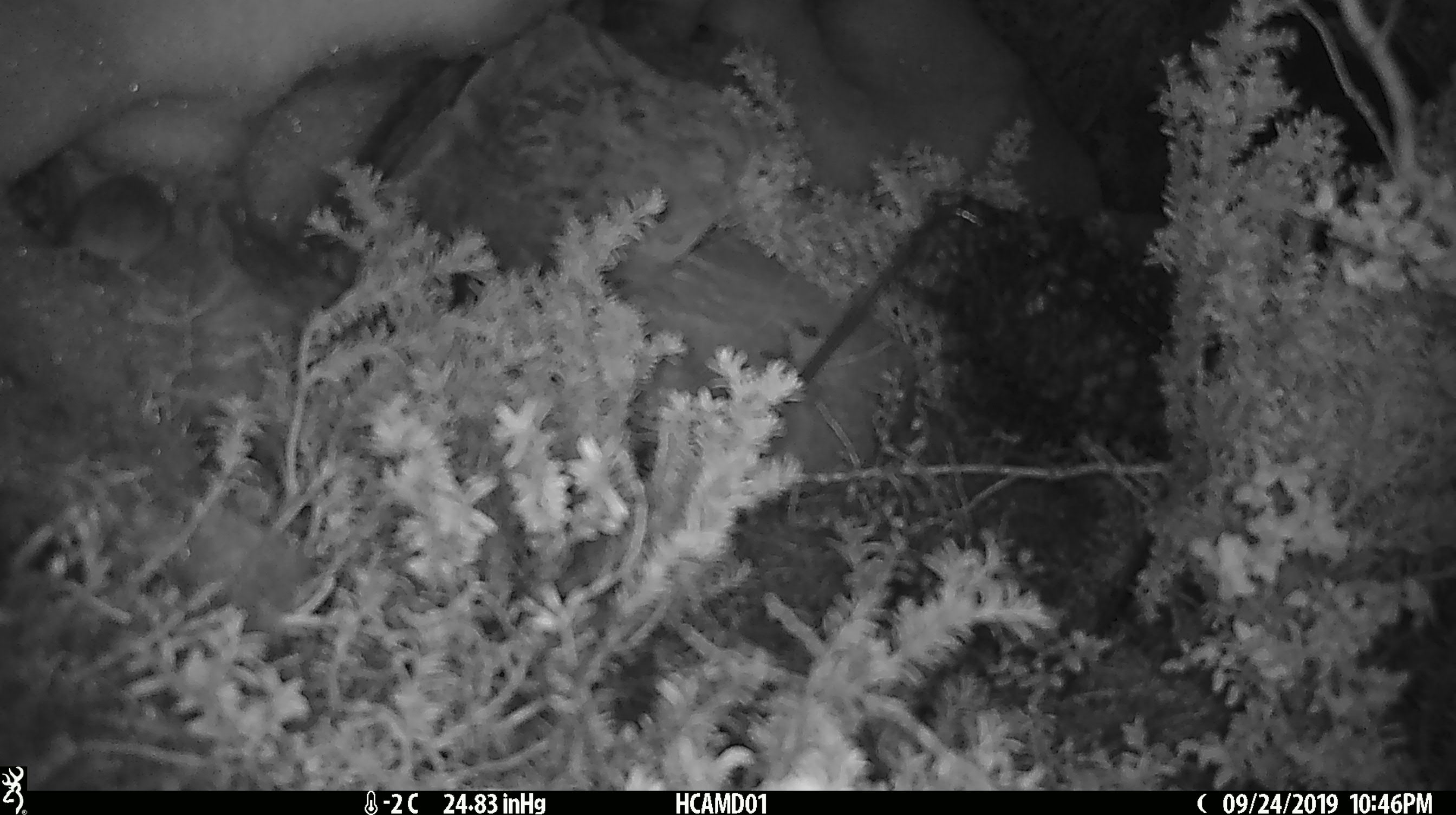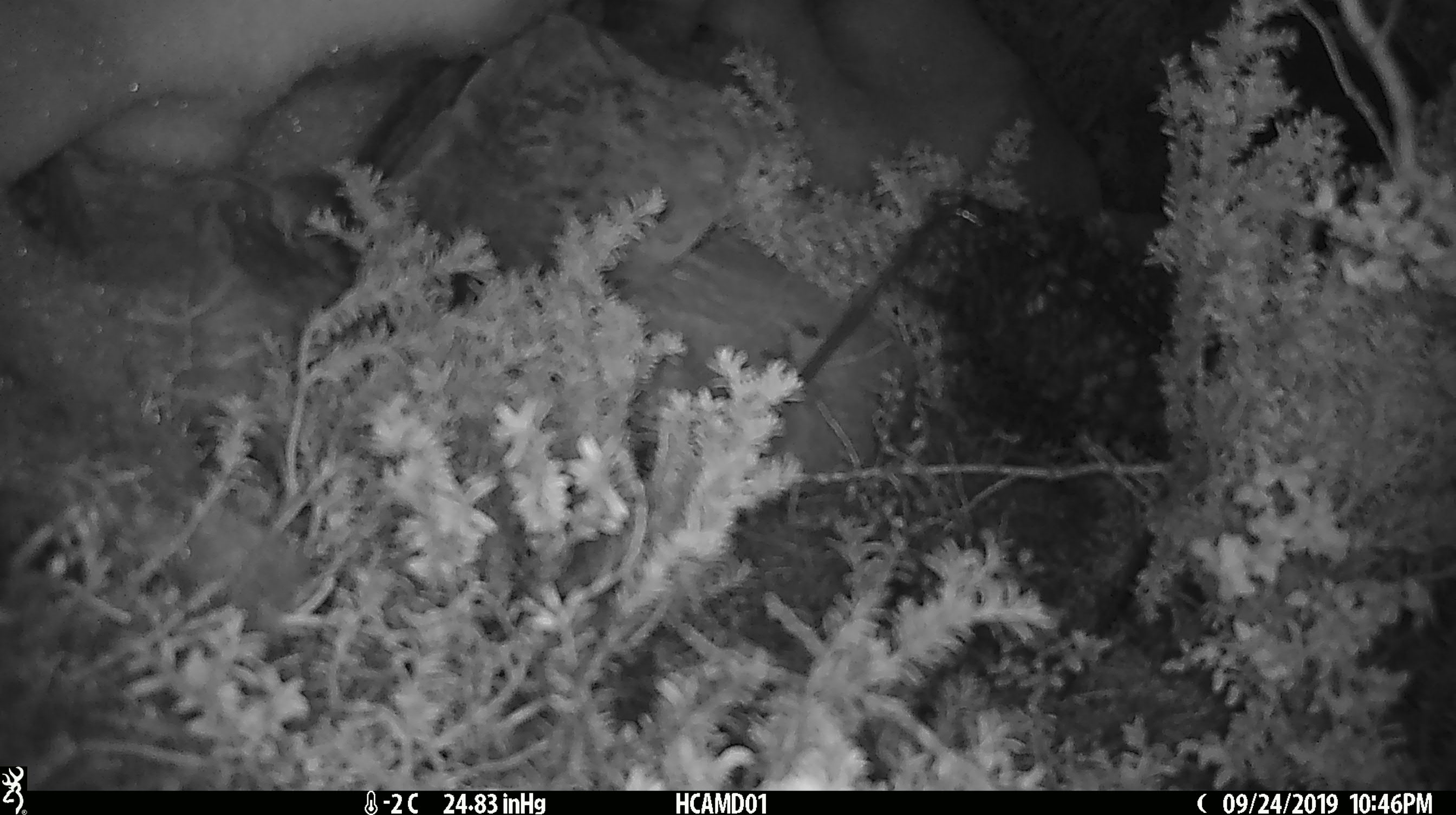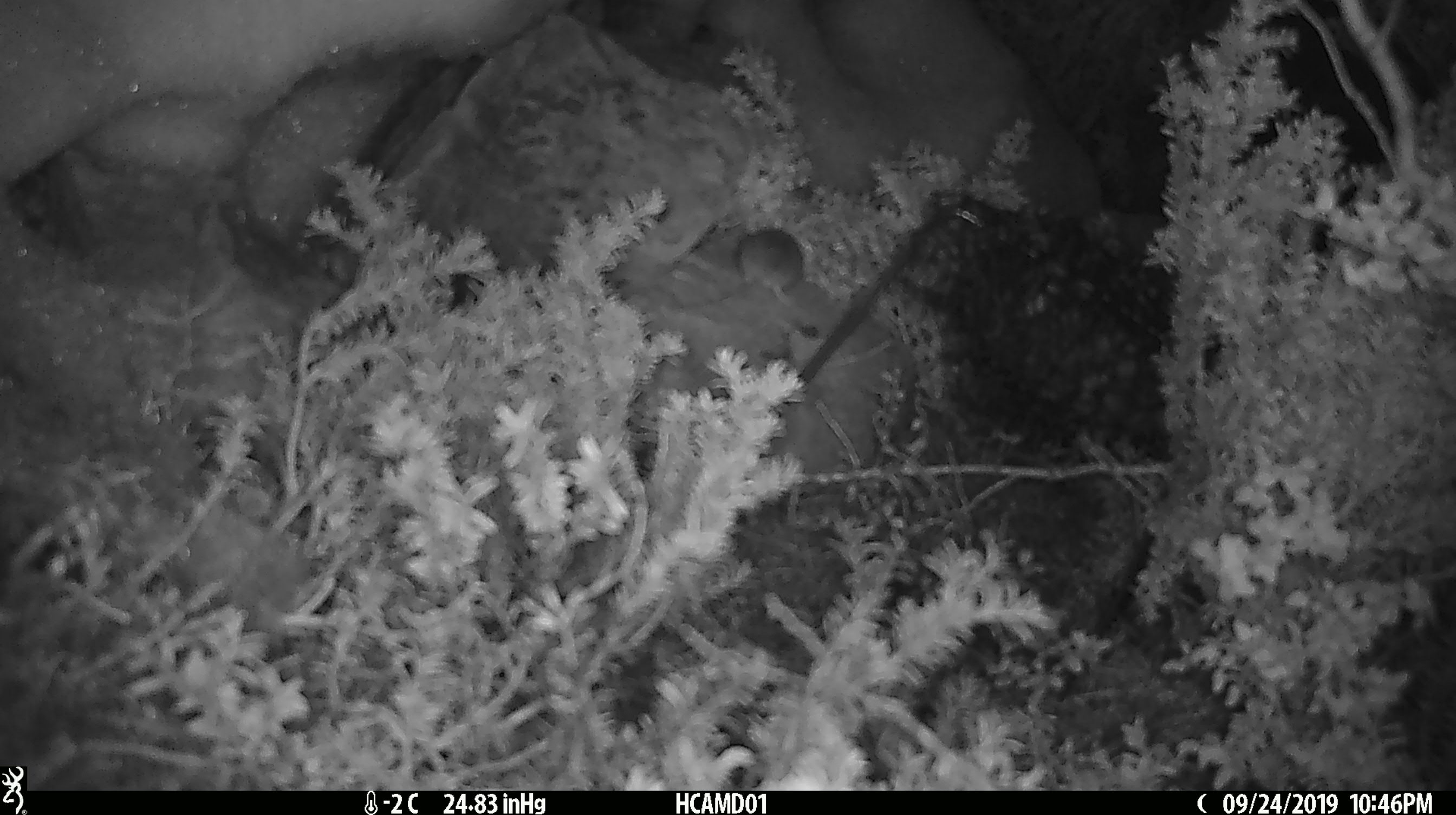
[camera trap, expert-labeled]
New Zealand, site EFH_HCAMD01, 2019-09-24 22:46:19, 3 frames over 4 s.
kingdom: Animalia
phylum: Chordata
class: Mammalia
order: Rodentia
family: Muridae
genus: Mus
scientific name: Mus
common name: mouse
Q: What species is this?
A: Mouse (Mus).